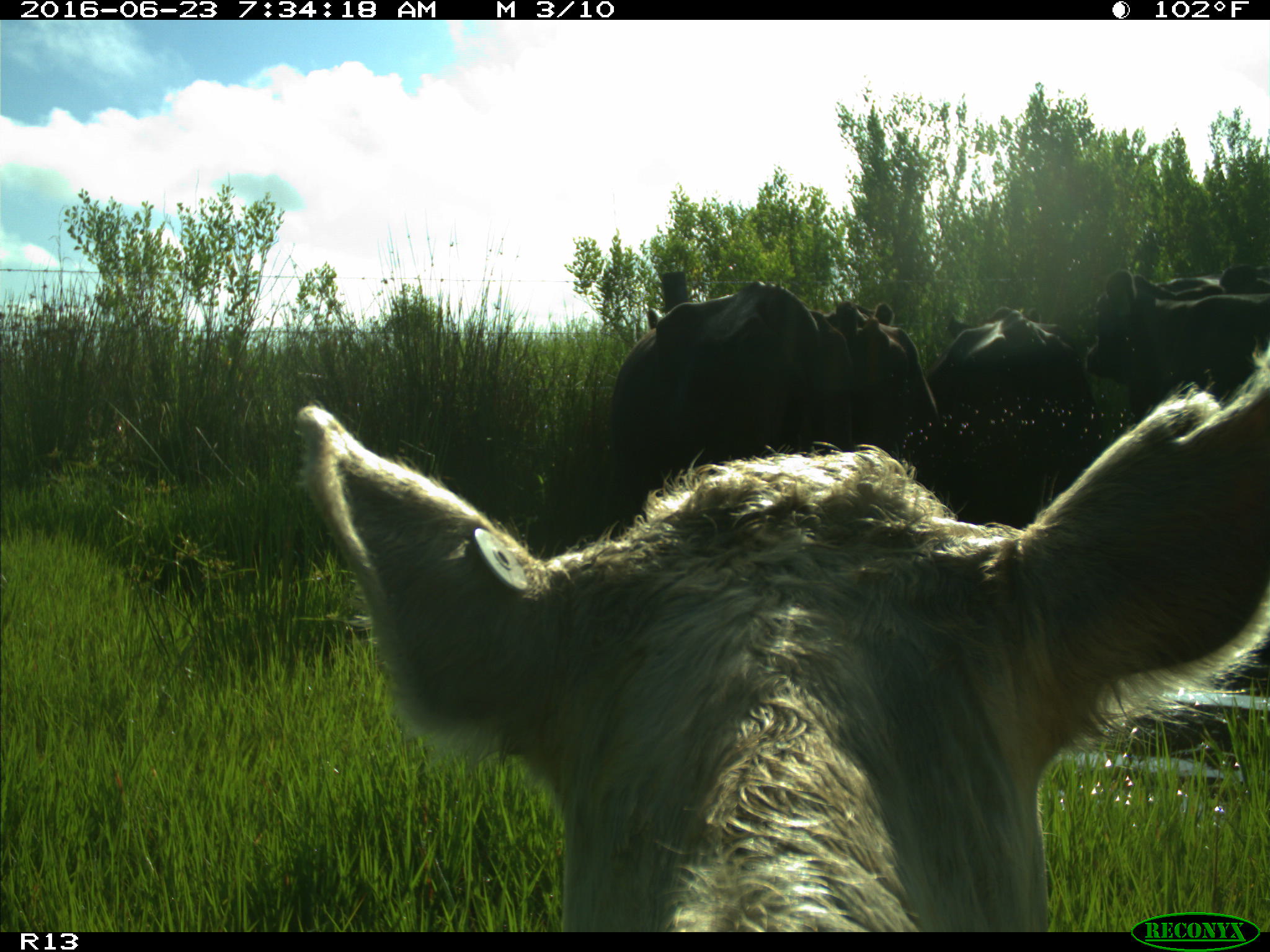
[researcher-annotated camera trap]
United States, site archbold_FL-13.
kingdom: Animalia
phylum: Chordata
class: Mammalia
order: Artiodactyla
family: Bovidae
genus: Bos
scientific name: Bos taurus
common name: domestic cow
Bos taurus (domestic cow).